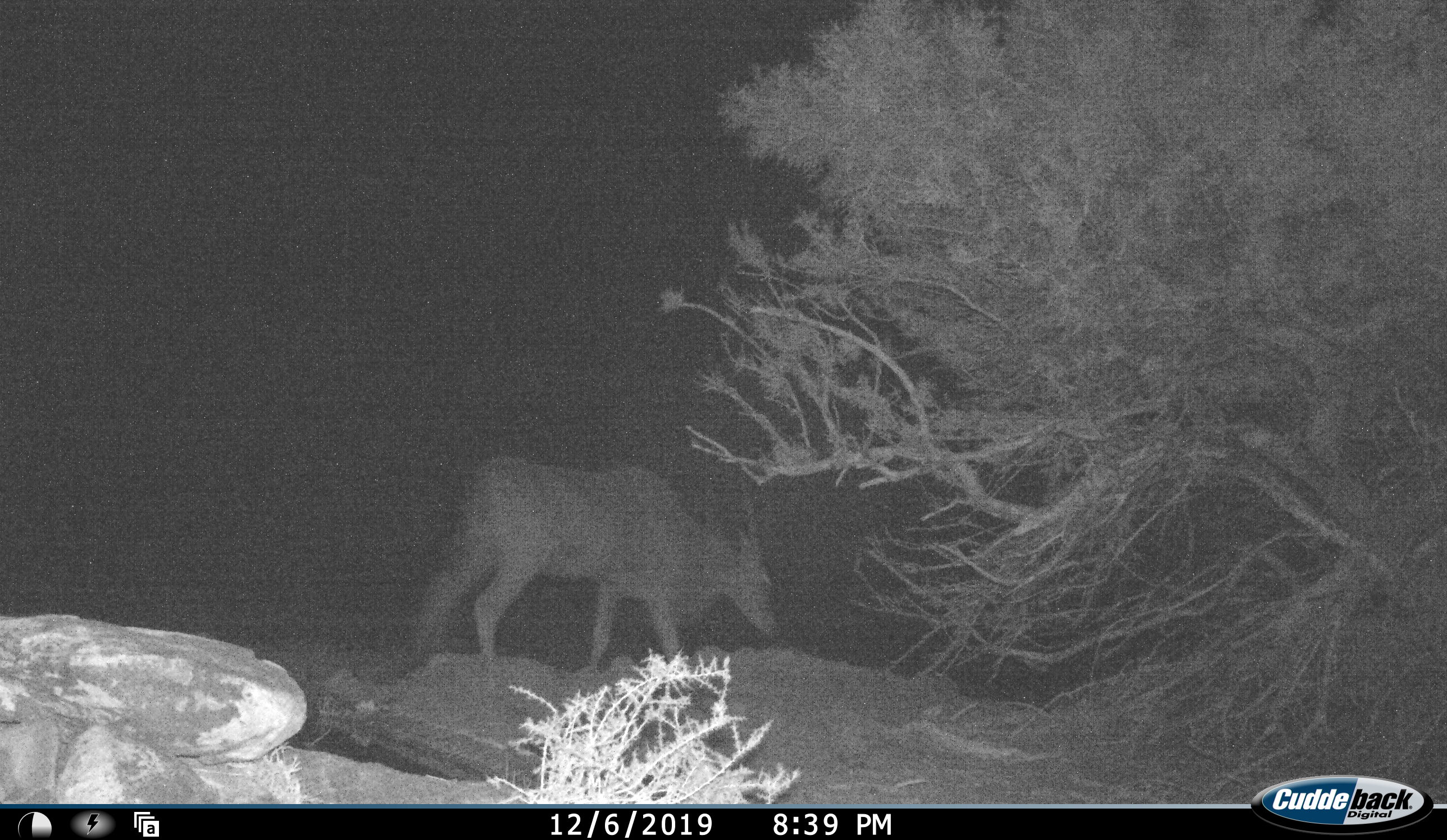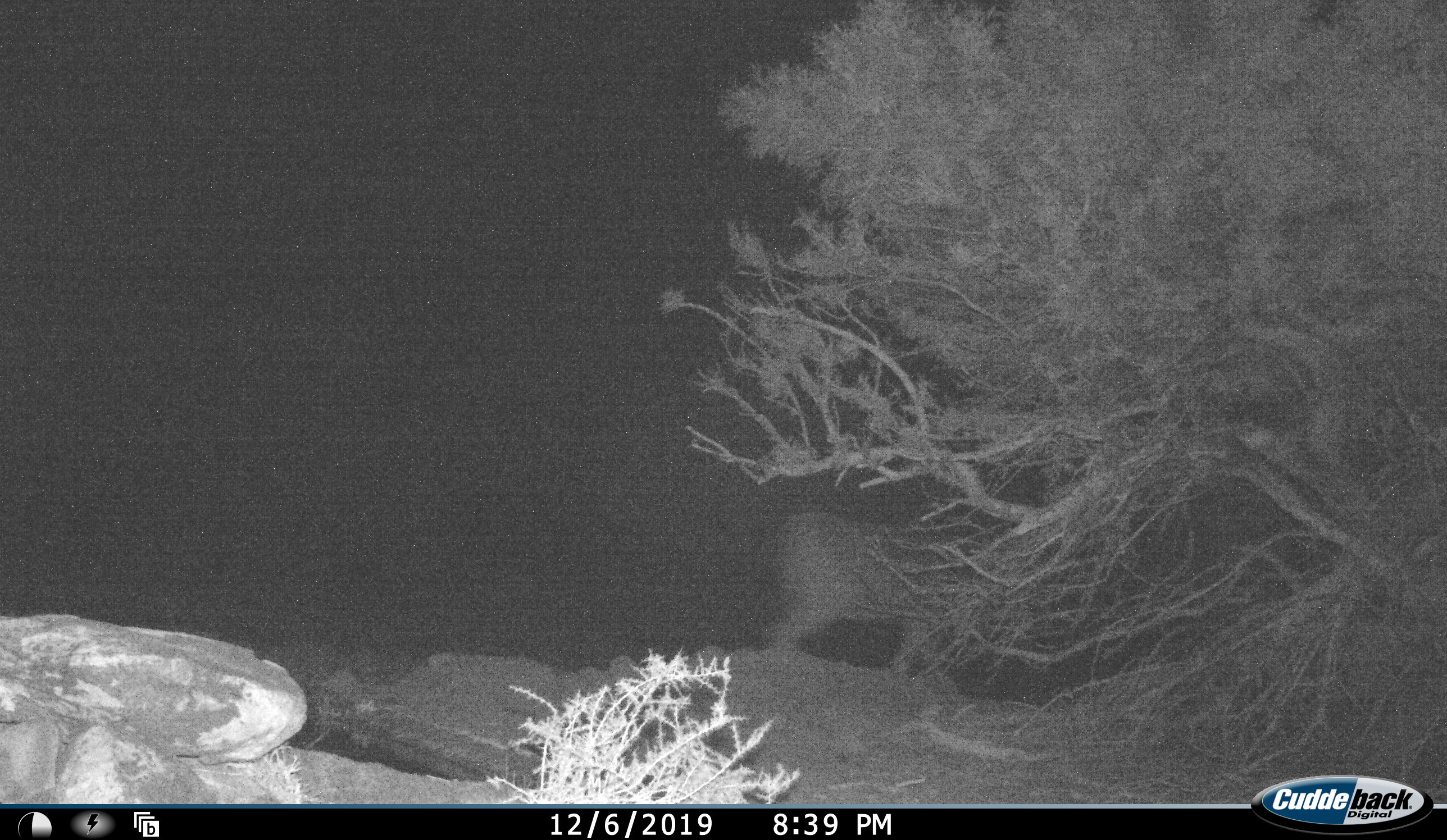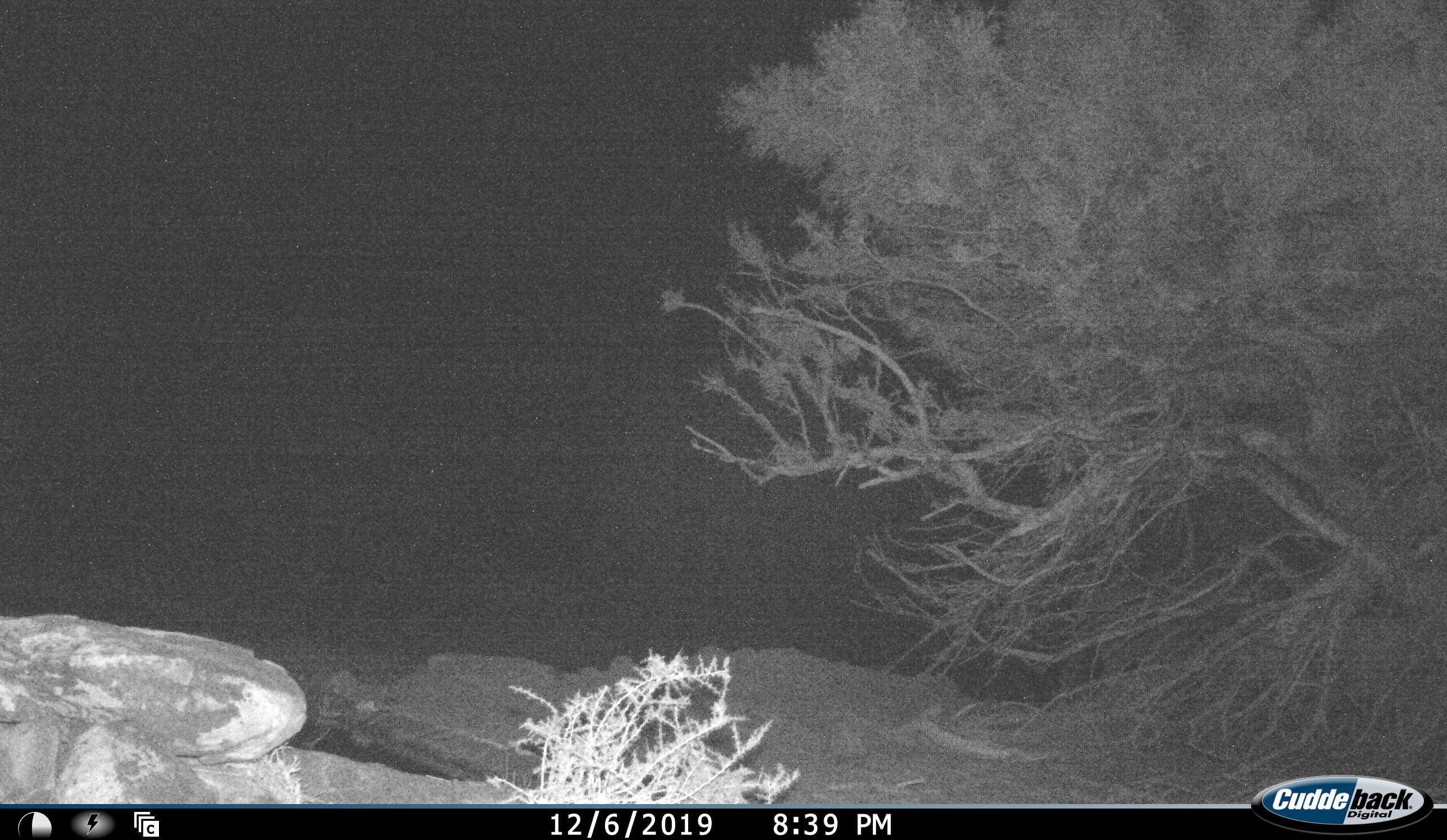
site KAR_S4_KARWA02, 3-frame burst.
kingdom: Animalia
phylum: Chordata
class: Mammalia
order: Artiodactyla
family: Bovidae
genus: Tragelaphus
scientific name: Tragelaphus oryx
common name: eland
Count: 1.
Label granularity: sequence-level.